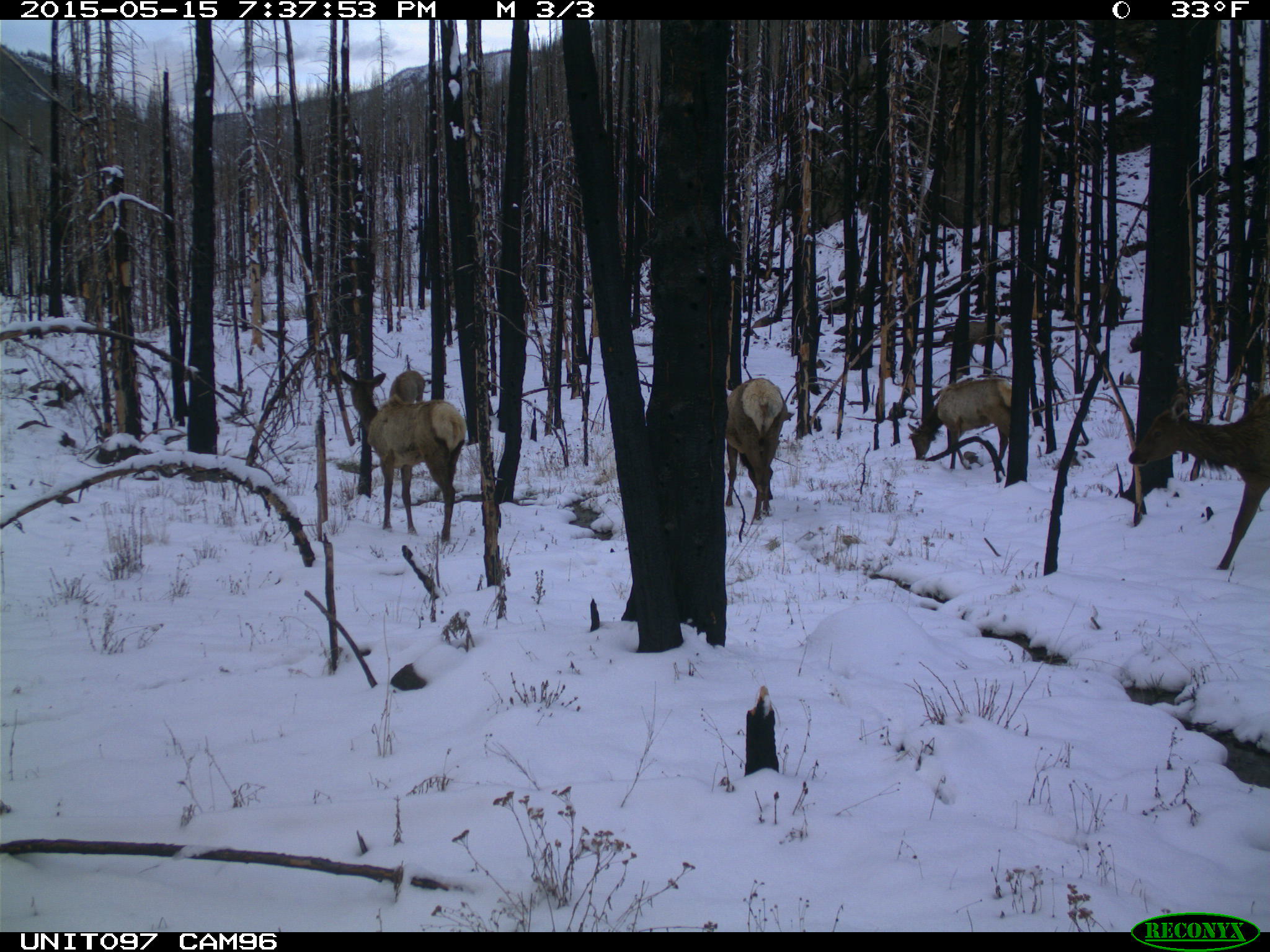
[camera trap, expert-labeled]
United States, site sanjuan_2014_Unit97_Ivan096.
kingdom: Animalia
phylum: Chordata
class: Mammalia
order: Artiodactyla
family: Cervidae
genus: Cervus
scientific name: Cervus elaphus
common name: red deer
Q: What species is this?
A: Cervus elaphus (red deer).